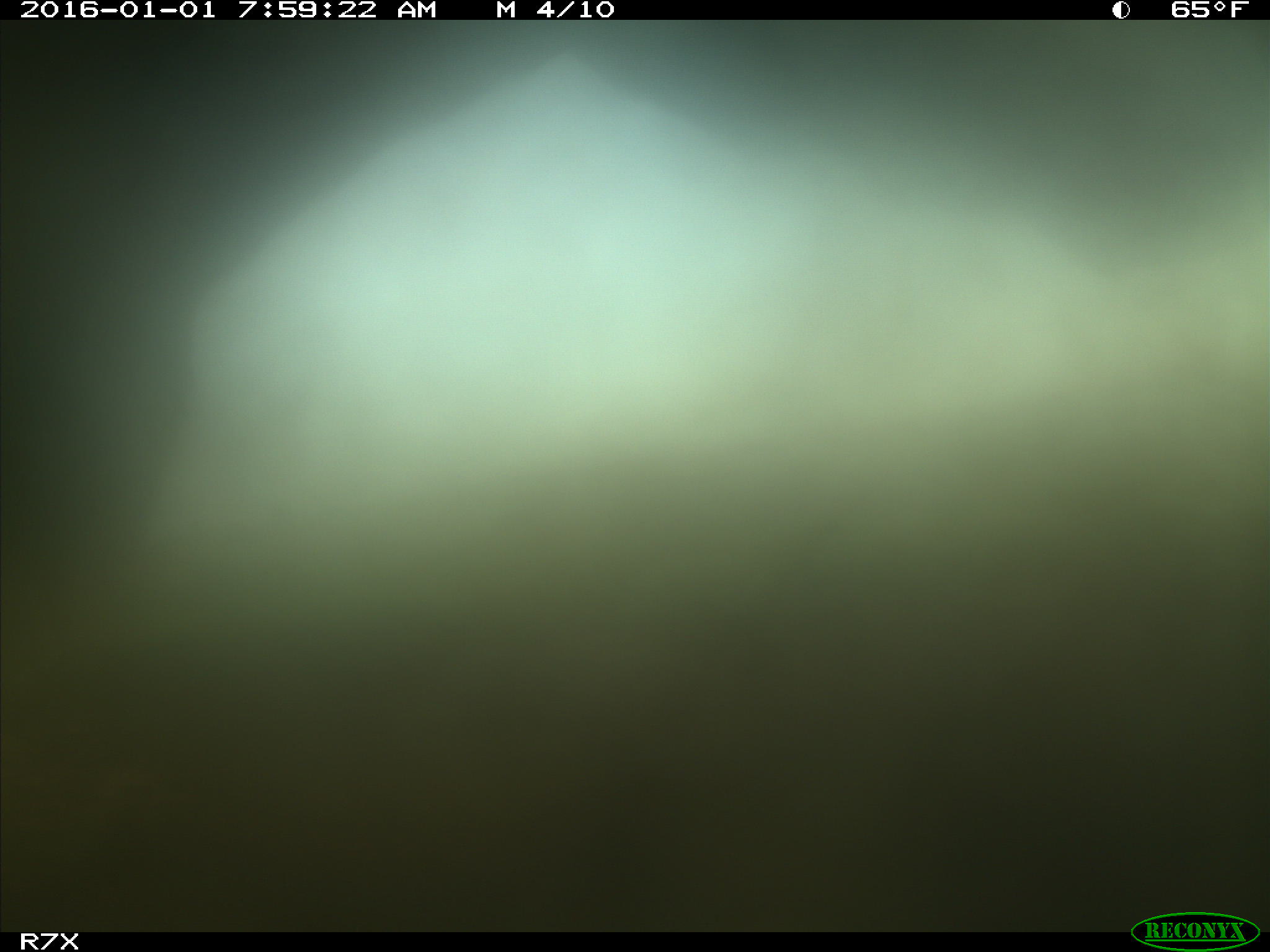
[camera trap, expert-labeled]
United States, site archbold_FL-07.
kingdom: Animalia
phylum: Chordata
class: Mammalia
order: Artiodactyla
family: Bovidae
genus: Bos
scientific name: Bos taurus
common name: domestic cow